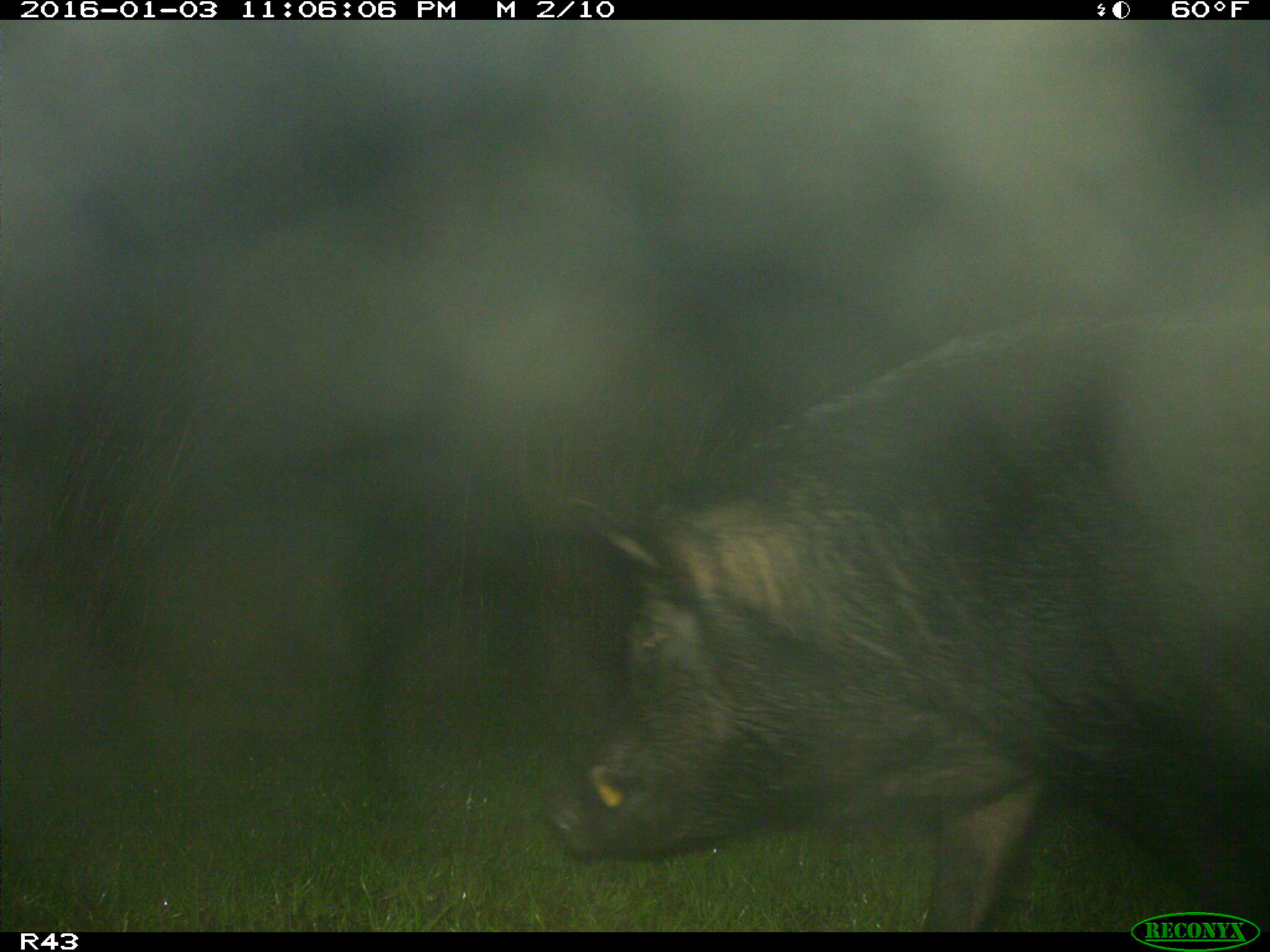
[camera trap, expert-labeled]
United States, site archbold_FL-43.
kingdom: Animalia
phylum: Chordata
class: Mammalia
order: Artiodactyla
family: Suidae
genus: Sus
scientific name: Sus scrofa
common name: wild boar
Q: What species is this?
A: Sus scrofa (wild boar).